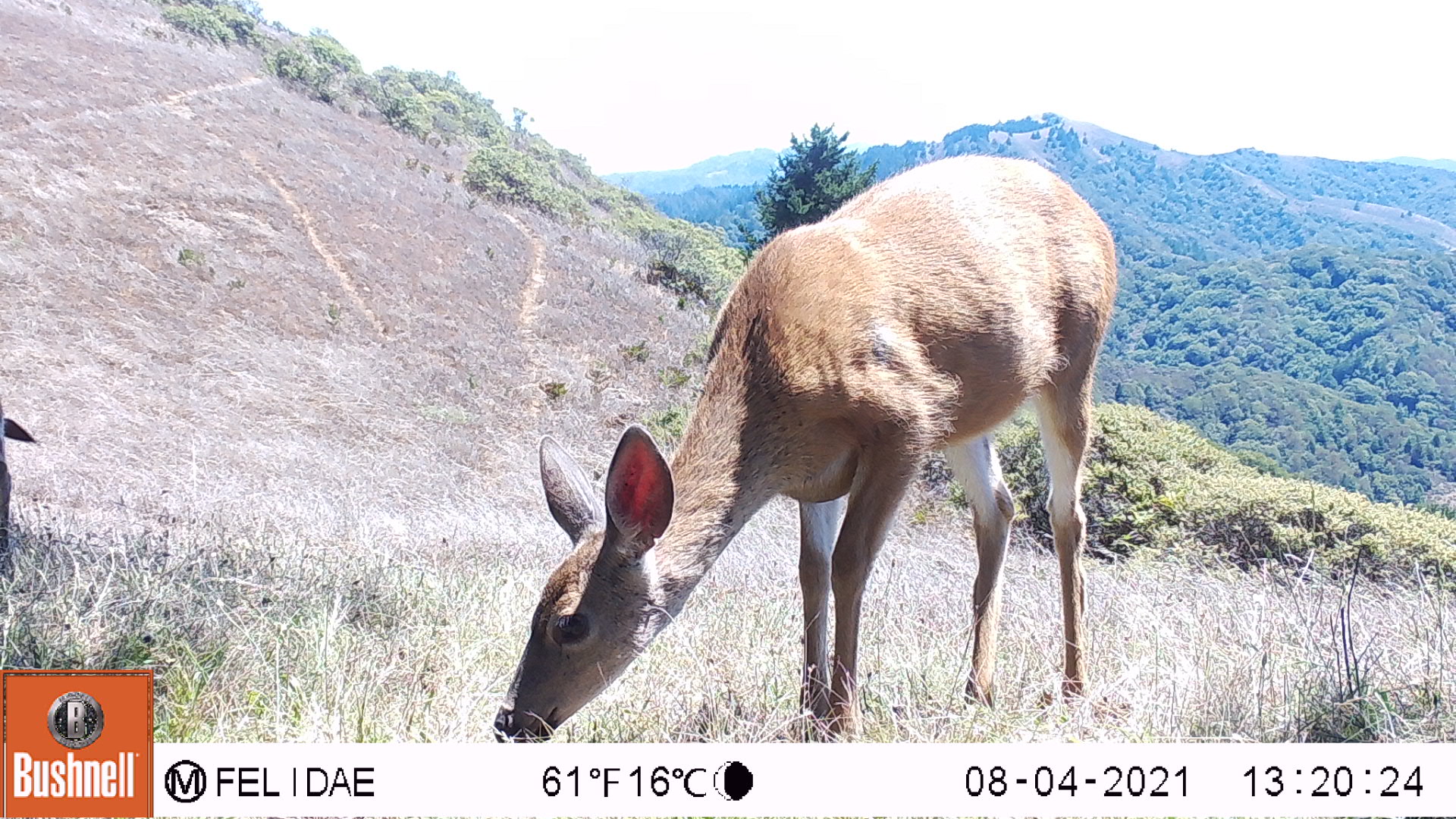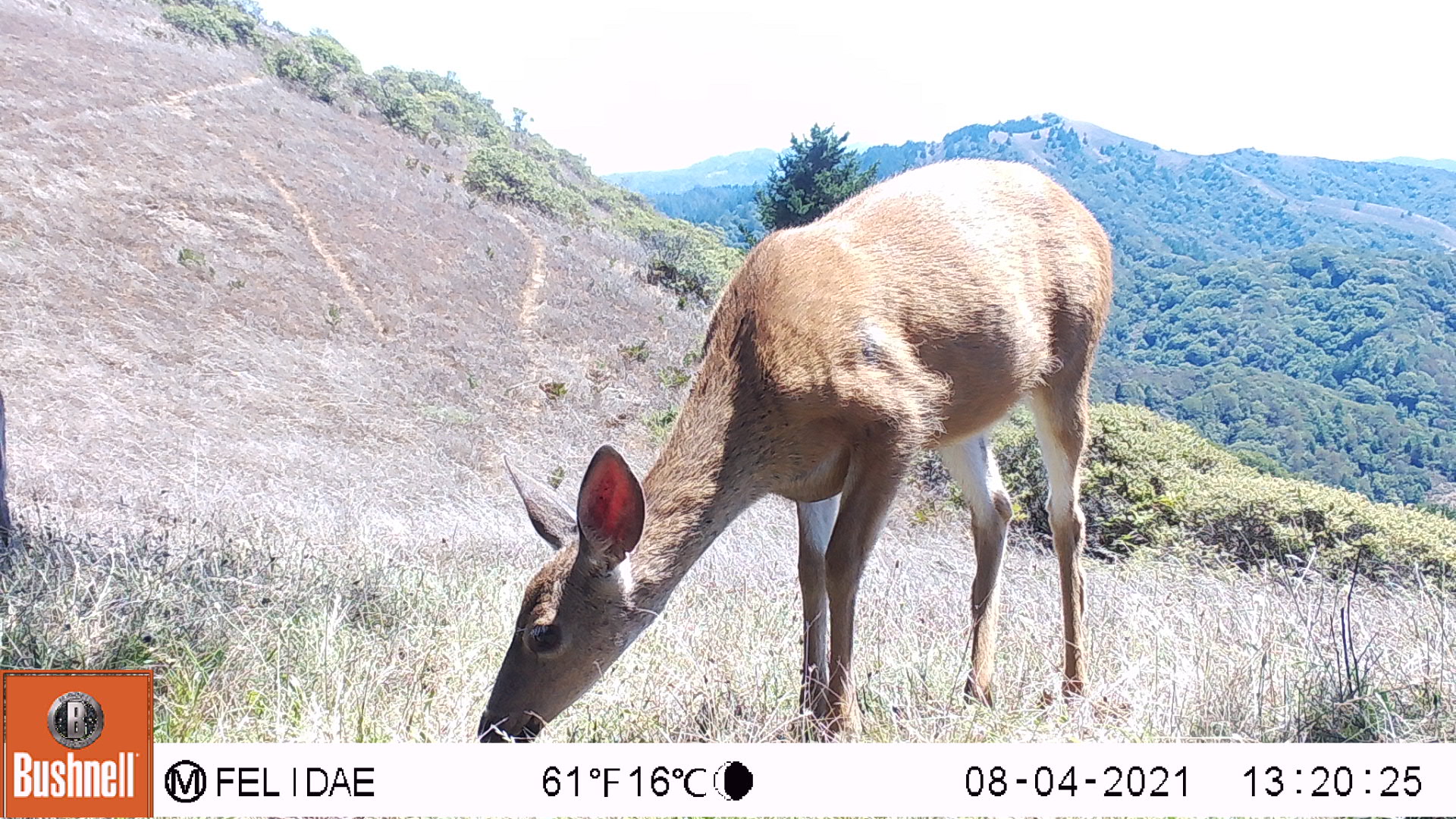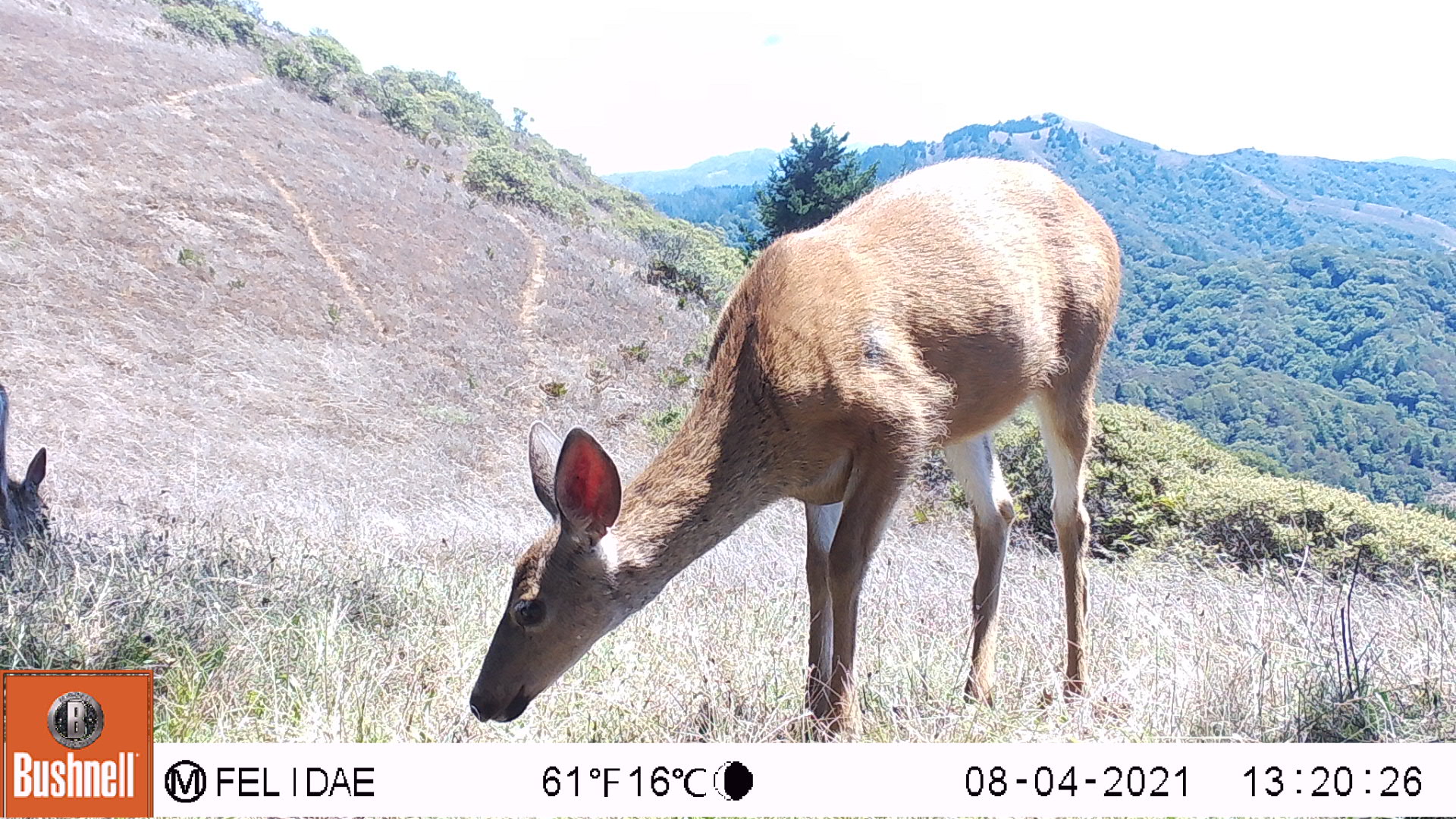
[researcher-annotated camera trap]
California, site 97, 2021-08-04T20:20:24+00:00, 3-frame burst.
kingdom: Animalia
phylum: Chordata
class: Mammalia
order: Artiodactyla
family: Cervidae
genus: Odocoileus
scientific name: Odocoileus hemionus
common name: mule deer